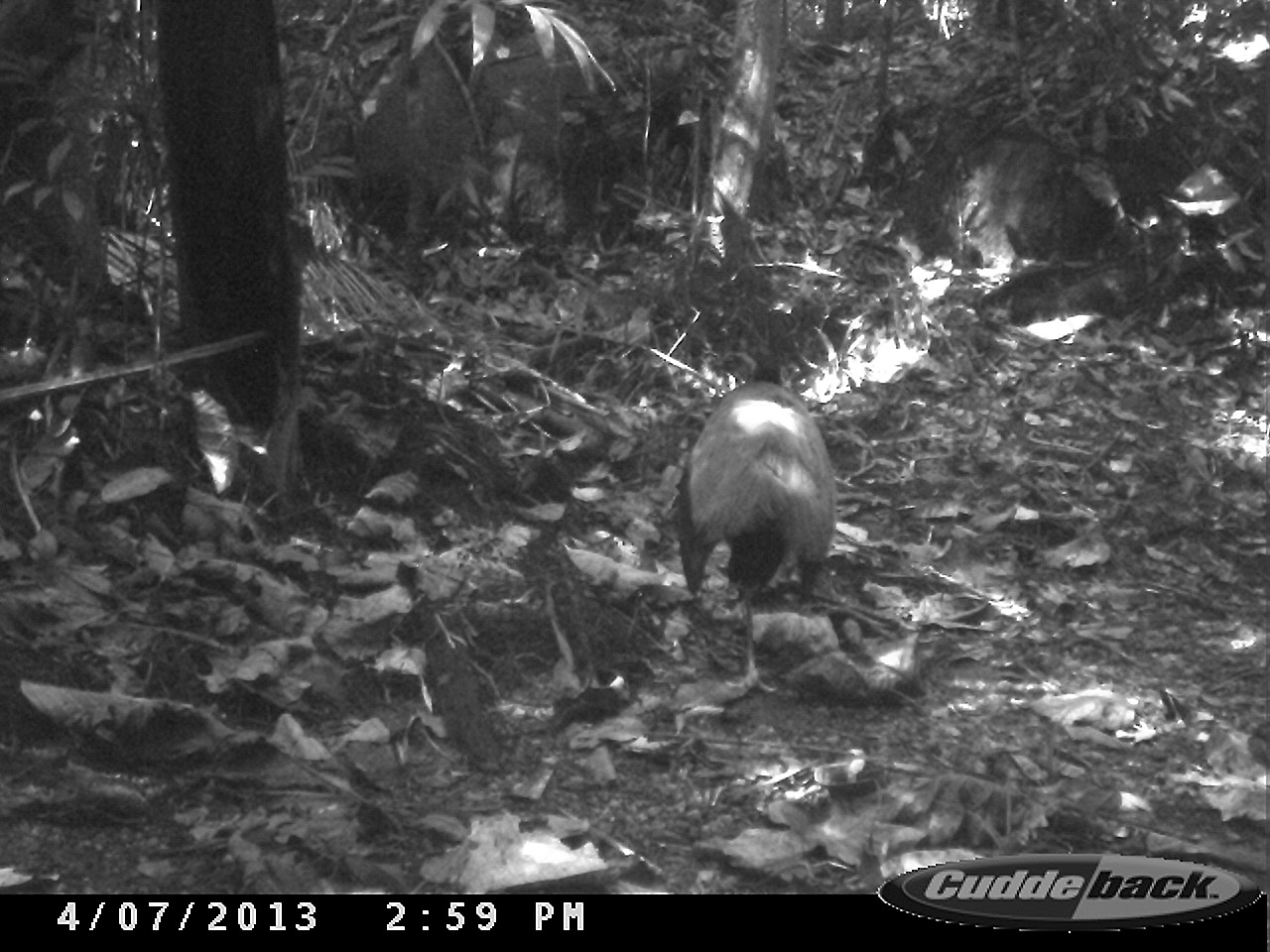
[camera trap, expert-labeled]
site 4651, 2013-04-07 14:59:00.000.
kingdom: Animalia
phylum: Chordata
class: Aves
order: Gruiformes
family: Psophiidae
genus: Psophia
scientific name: Psophia crepitans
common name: gray-winged trumpeter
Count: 1.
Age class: adult.